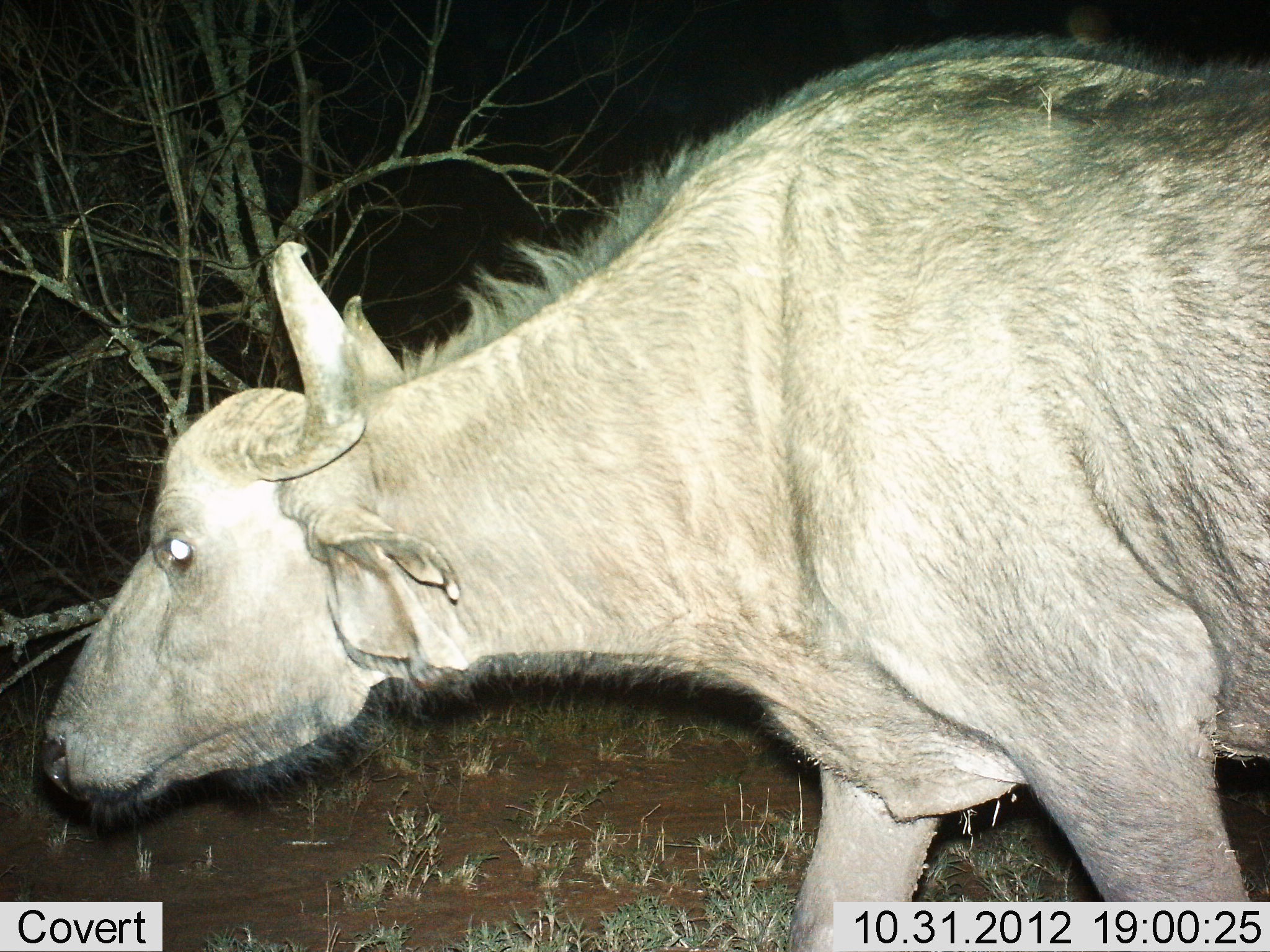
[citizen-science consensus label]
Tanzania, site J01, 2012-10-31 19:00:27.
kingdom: Animalia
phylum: Chordata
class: Mammalia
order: Artiodactyla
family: Bovidae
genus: Syncerus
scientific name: Syncerus caffer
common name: cape buffalo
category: buffalo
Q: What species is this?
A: Buffalo (cape buffalo) (Syncerus caffer).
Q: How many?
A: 1.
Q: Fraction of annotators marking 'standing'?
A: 10%.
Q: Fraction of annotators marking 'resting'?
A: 0%.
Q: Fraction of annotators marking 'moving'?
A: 90%.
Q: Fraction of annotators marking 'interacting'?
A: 0%.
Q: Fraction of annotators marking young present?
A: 0%.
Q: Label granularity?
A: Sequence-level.